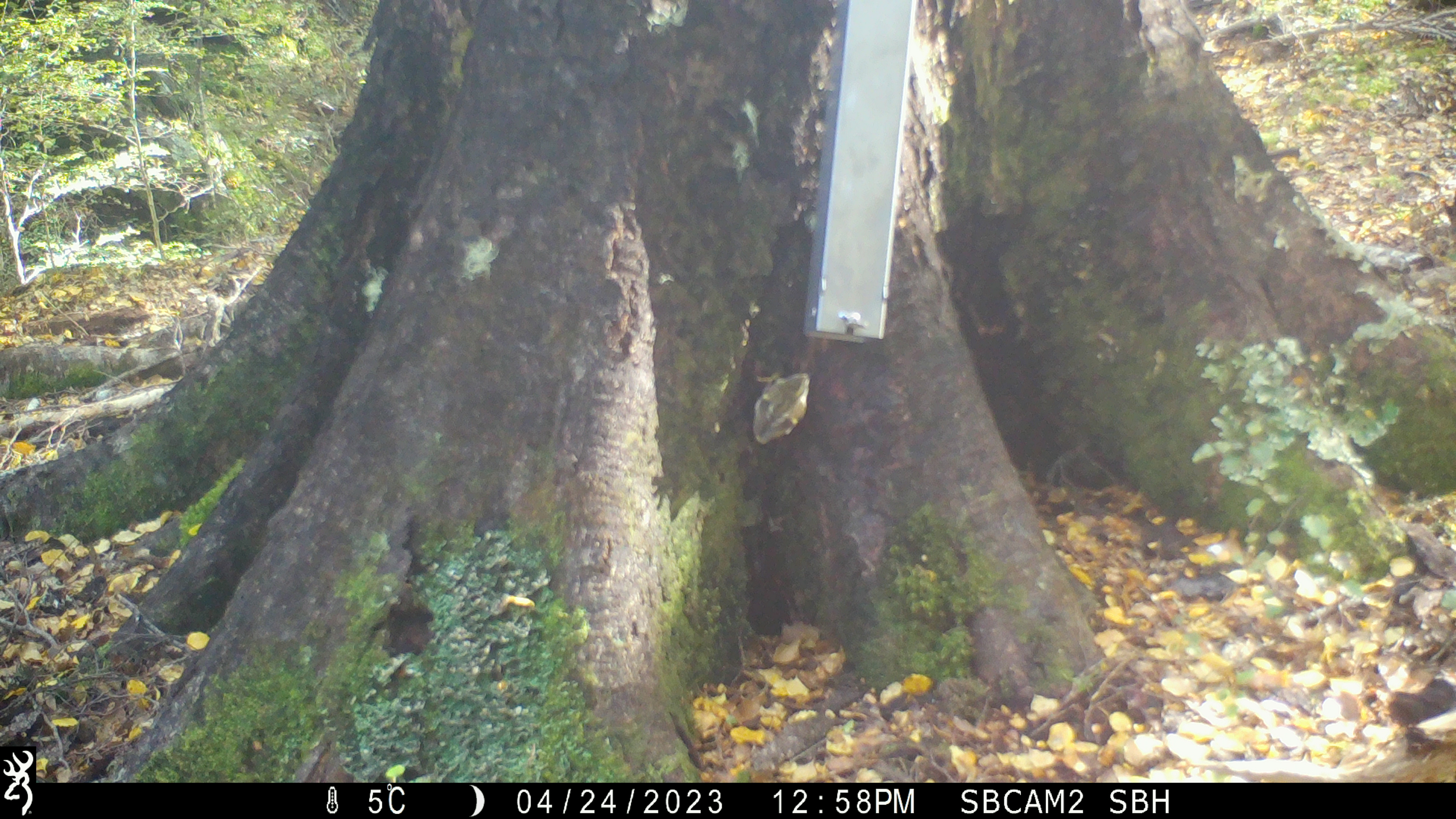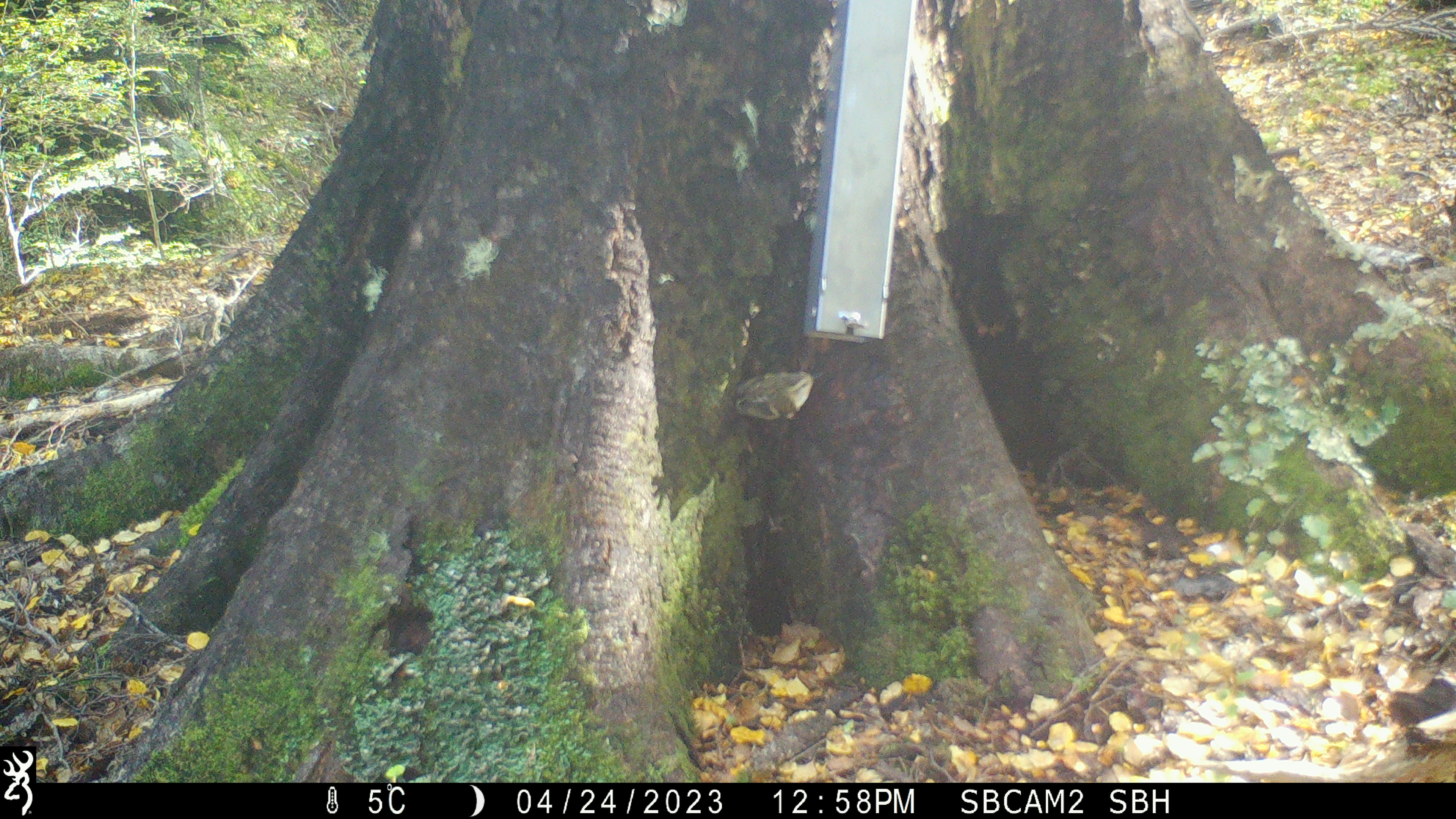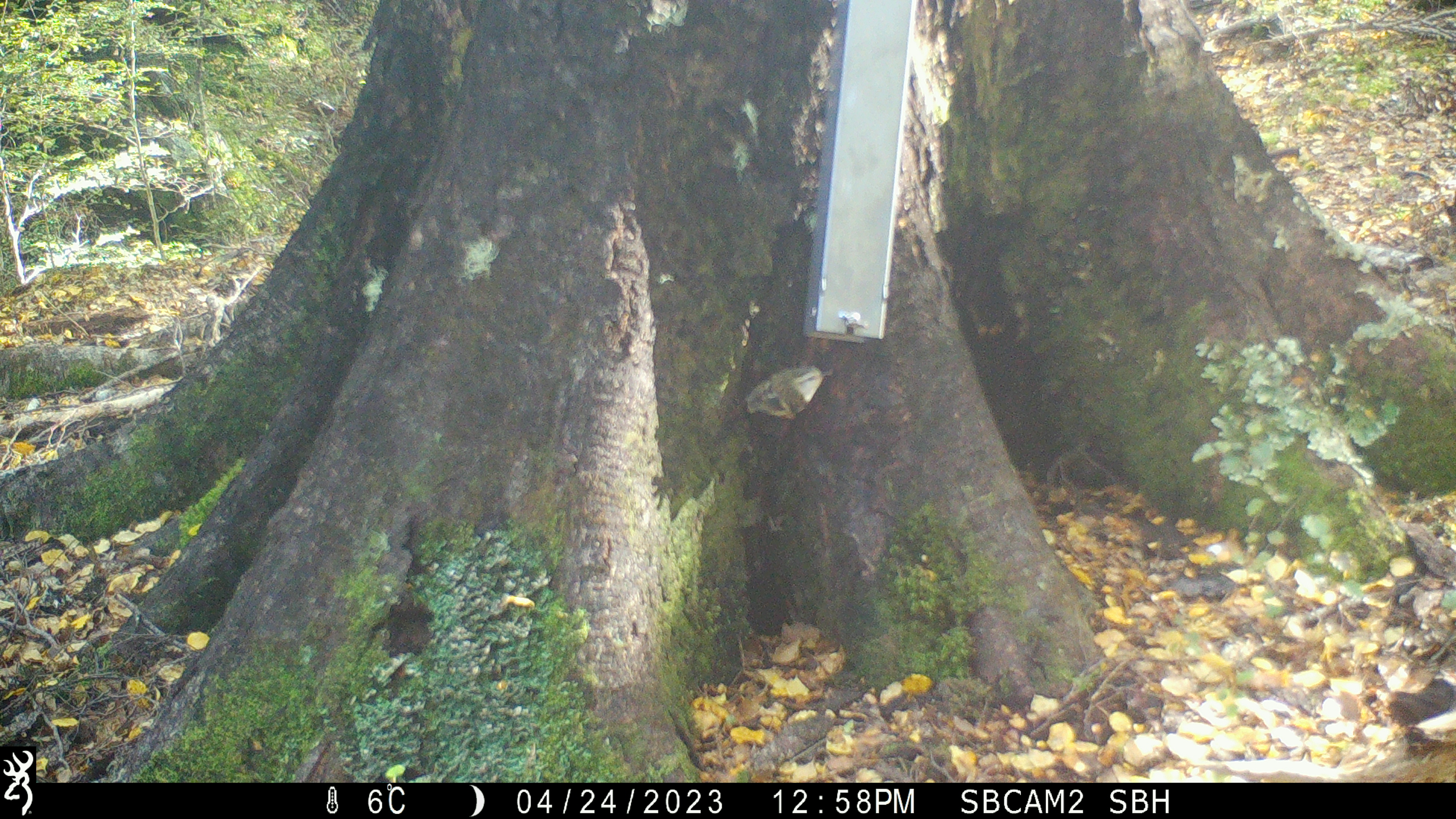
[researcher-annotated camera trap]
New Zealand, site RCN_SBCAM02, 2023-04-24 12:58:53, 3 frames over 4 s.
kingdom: Animalia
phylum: Chordata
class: Aves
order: Passeriformes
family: Acanthisittidae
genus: Acanthisitta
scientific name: Acanthisitta chloris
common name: rifleman